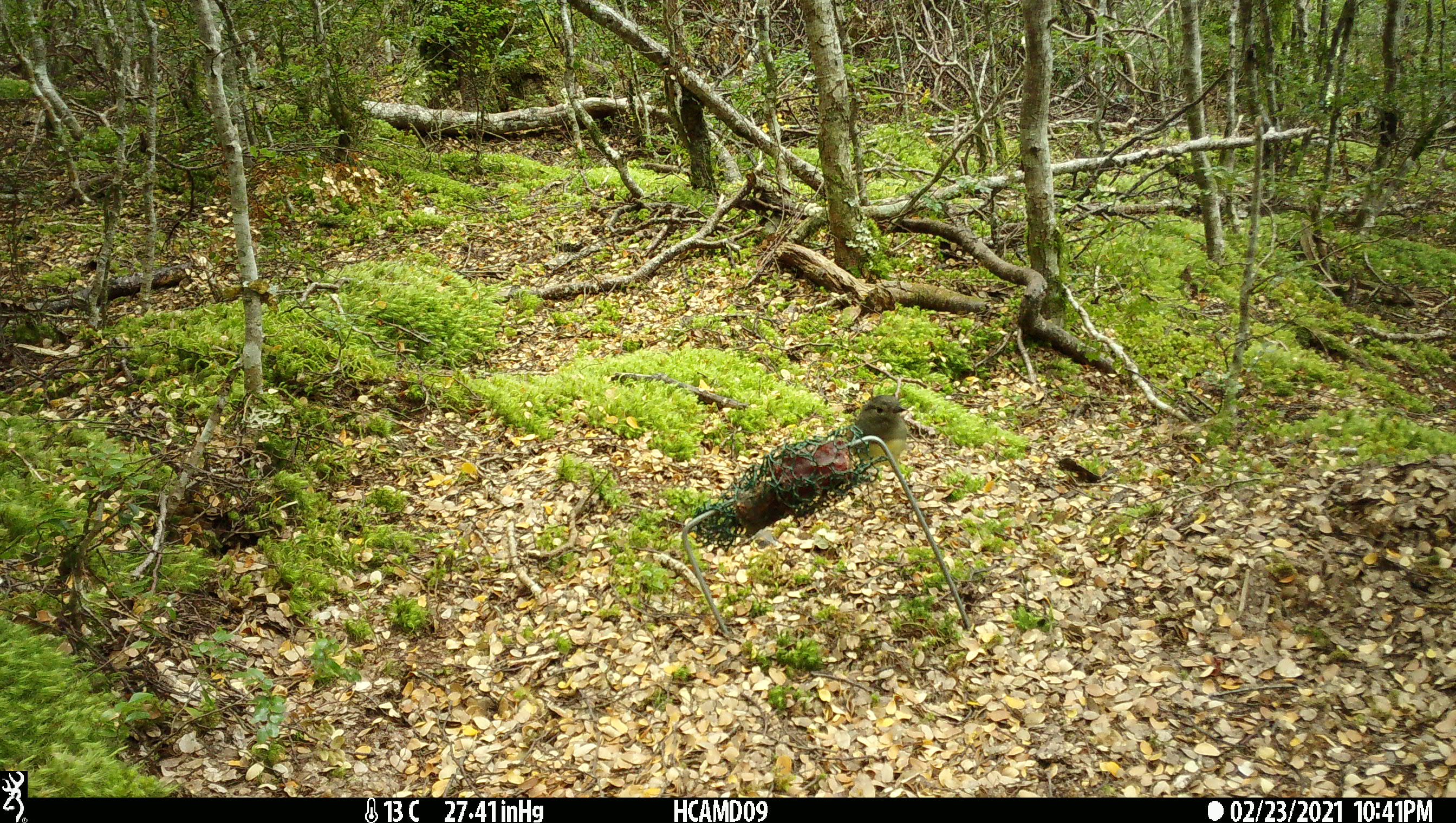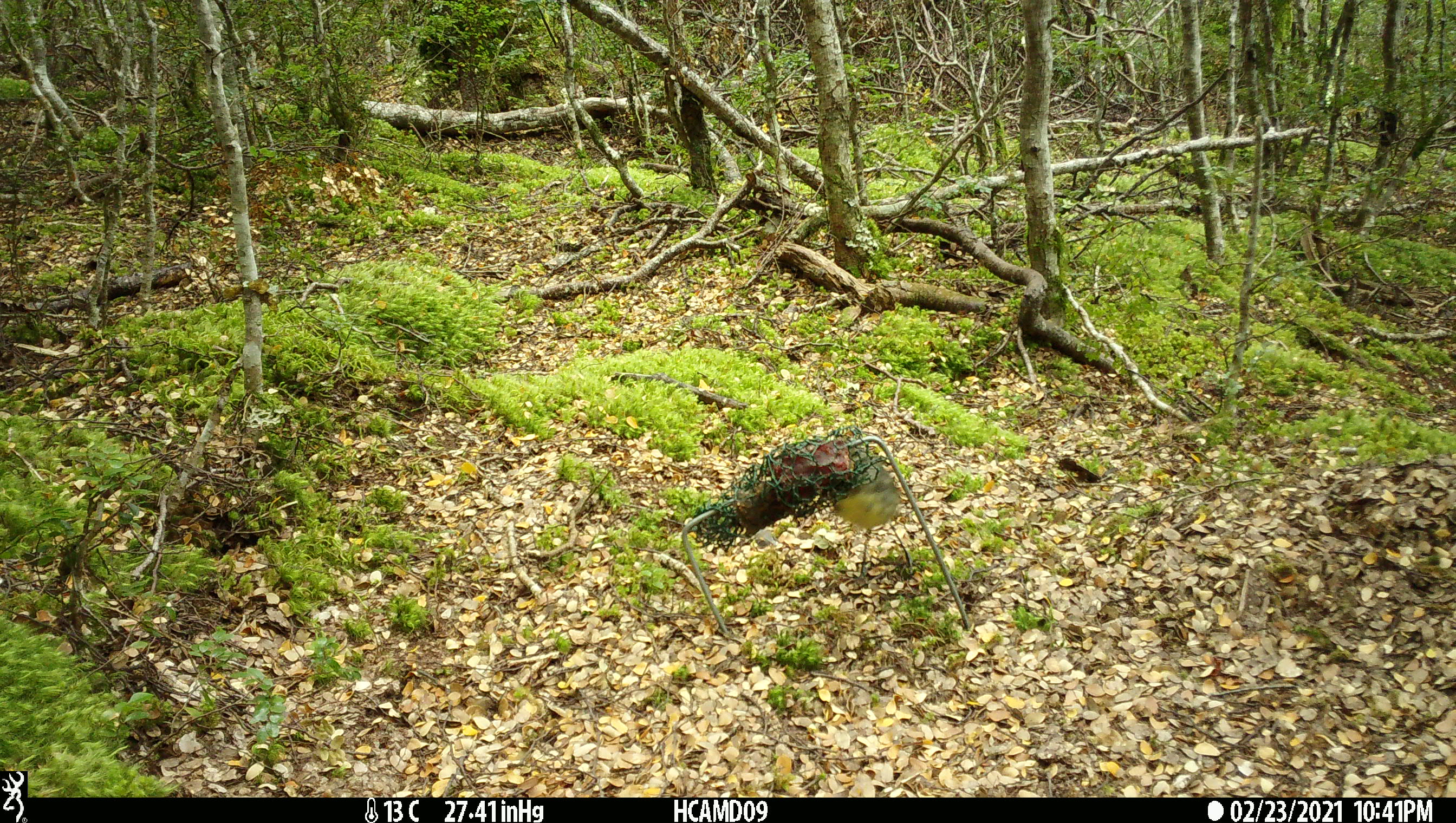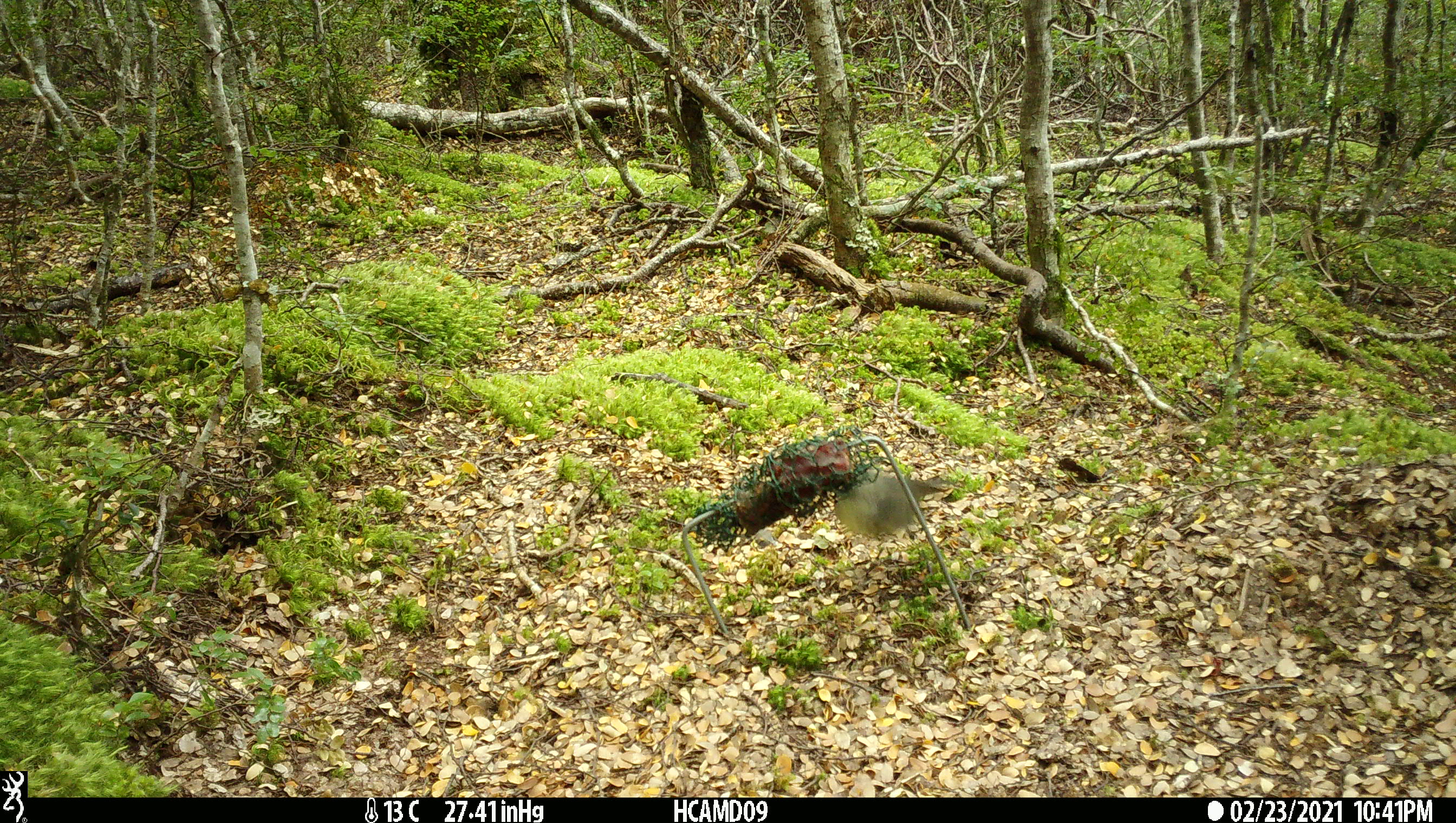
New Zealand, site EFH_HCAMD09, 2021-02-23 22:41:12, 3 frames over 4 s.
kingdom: Animalia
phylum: Chordata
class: Aves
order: Passeriformes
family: Petroicidae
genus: Petroica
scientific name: Petroica australis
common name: new zealand robin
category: robin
Robin (new zealand robin) (Petroica australis).